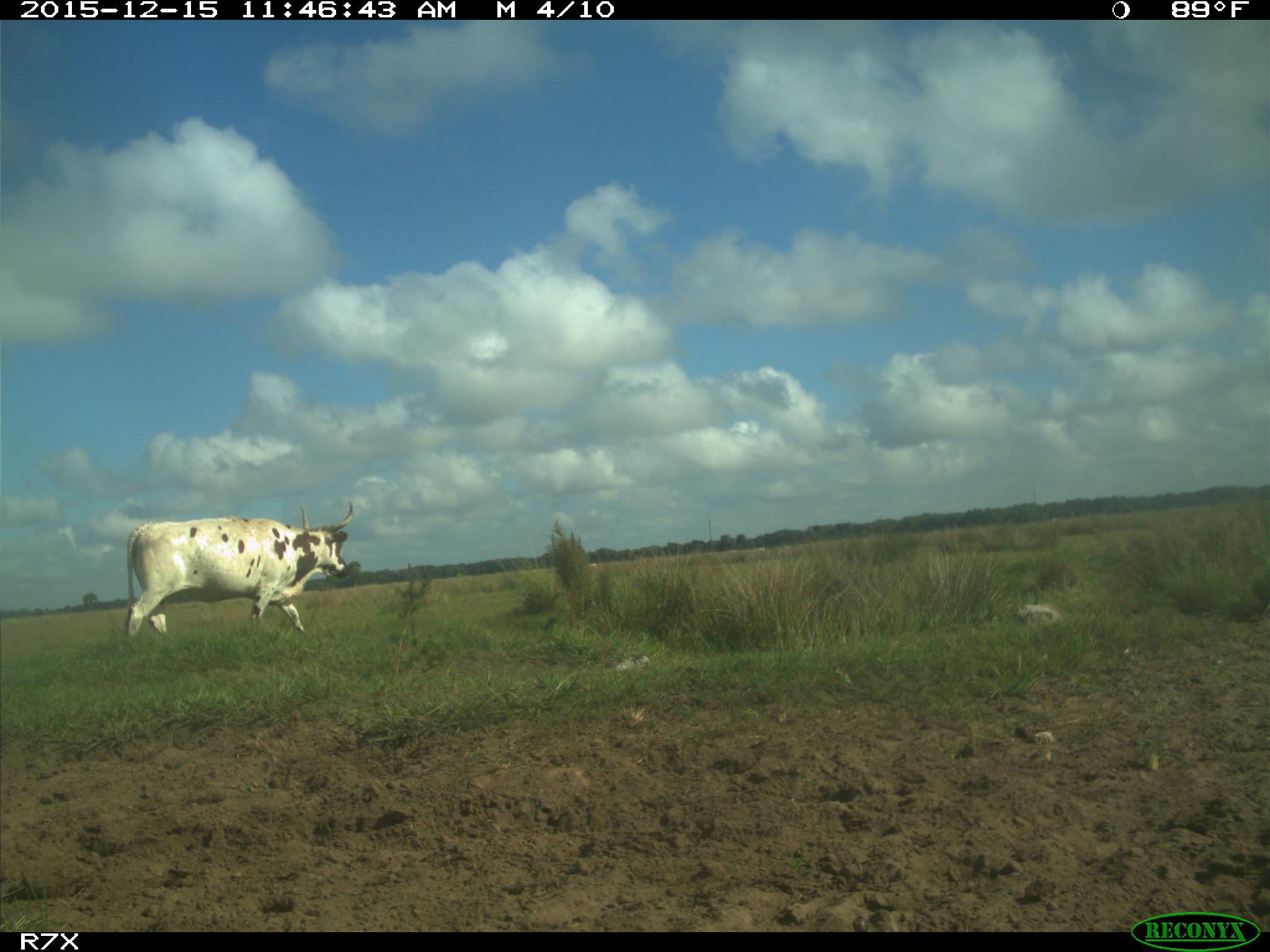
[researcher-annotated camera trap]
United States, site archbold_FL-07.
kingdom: Animalia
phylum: Chordata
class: Mammalia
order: Artiodactyla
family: Bovidae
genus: Bos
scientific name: Bos taurus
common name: domestic cow